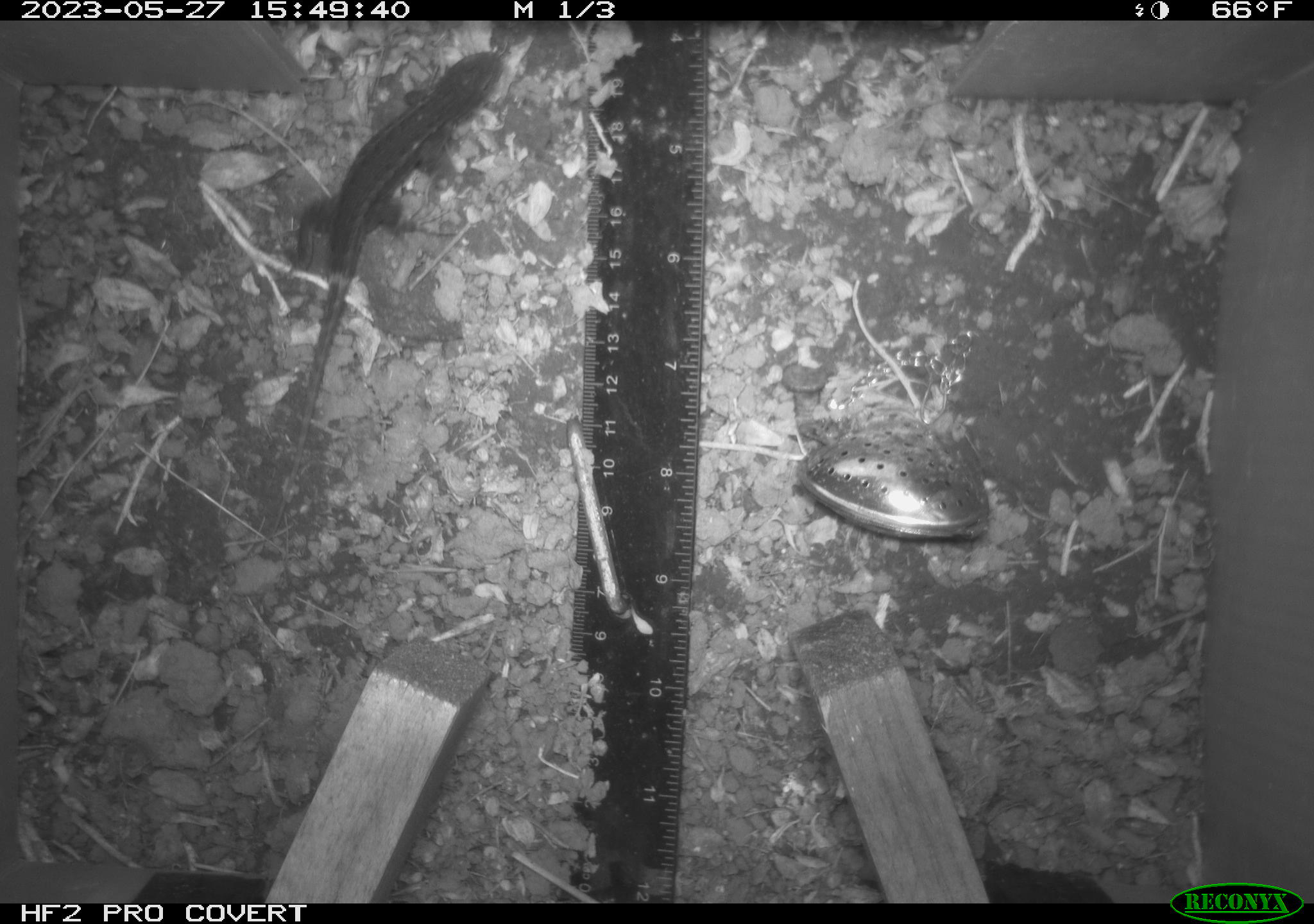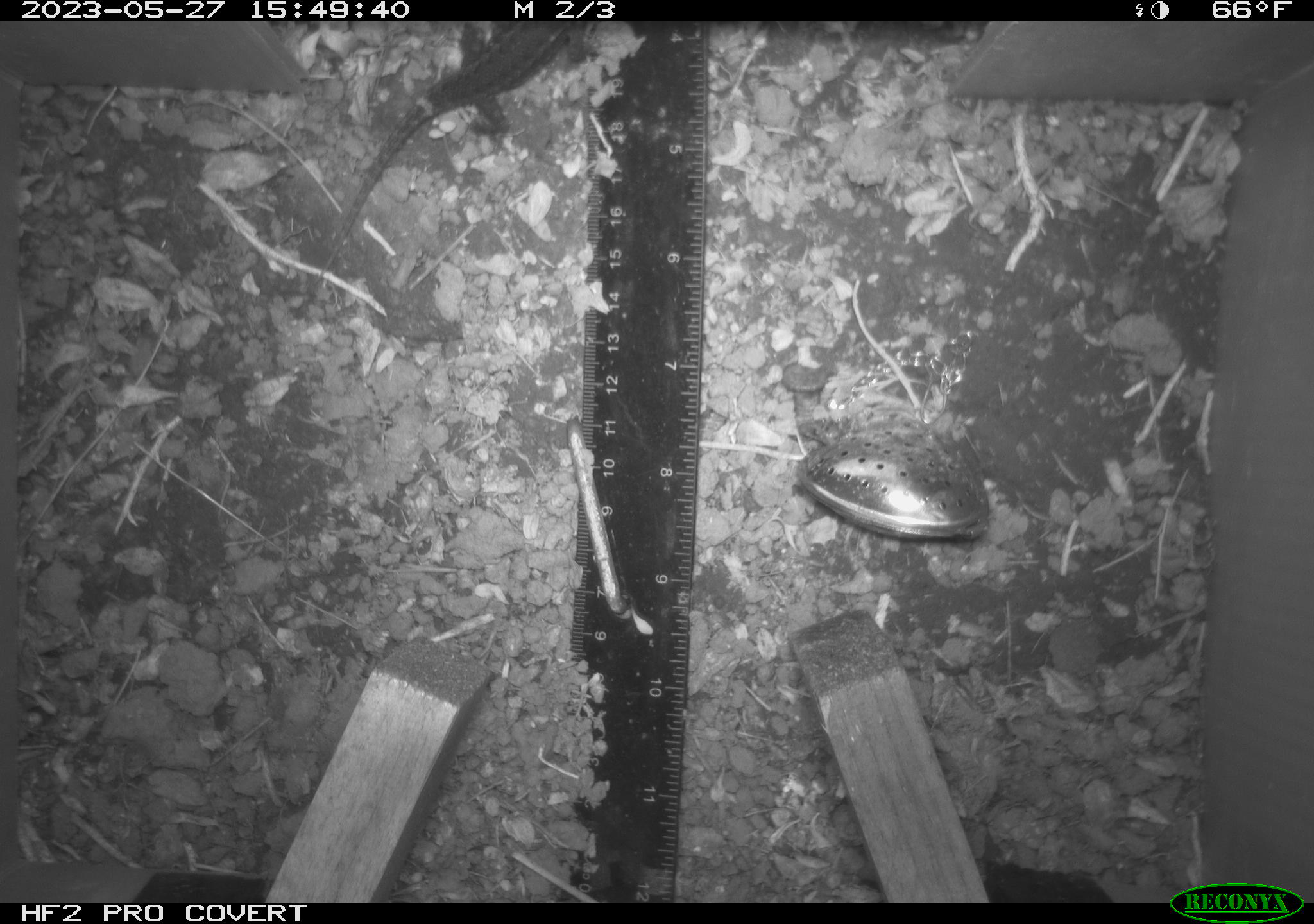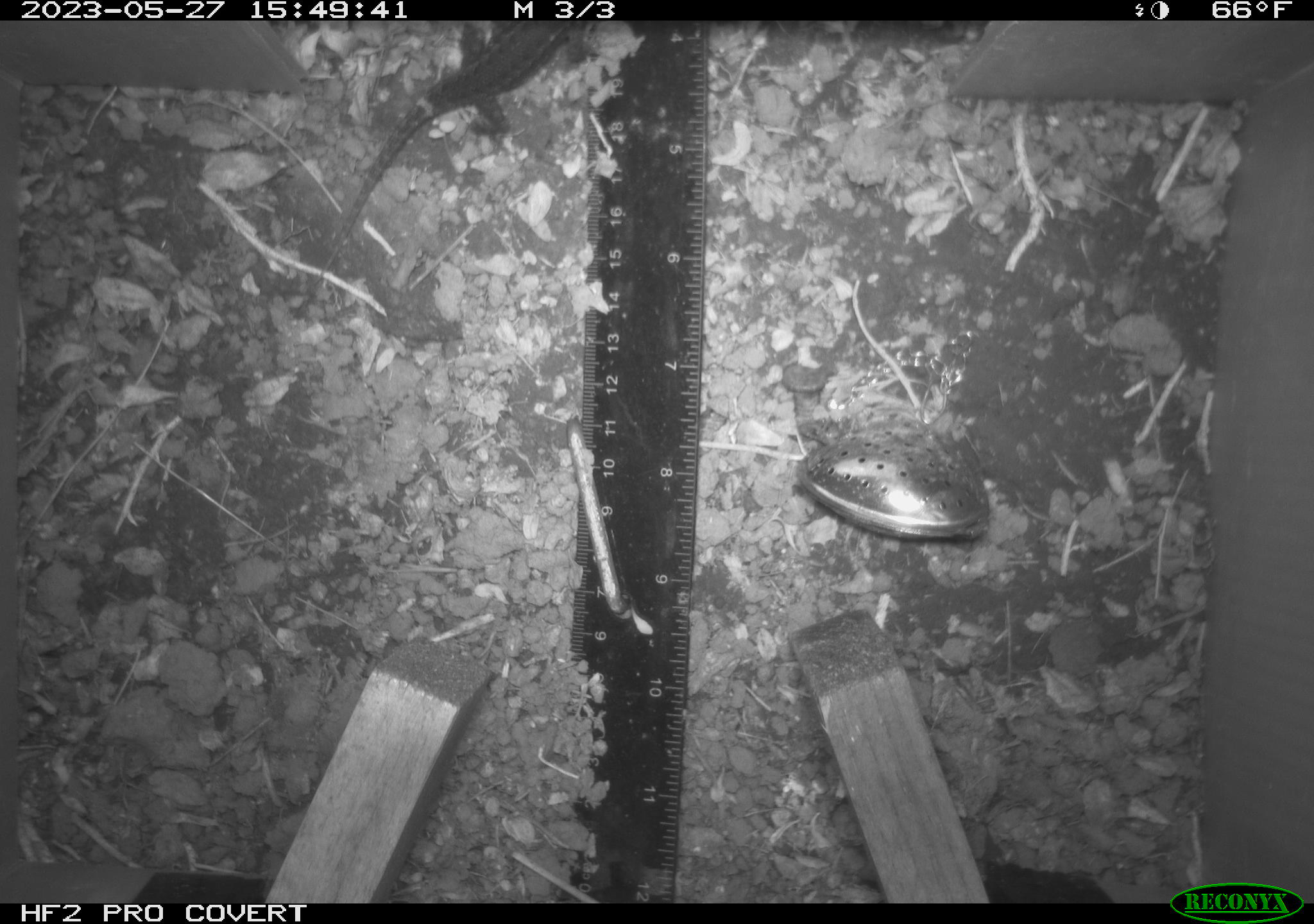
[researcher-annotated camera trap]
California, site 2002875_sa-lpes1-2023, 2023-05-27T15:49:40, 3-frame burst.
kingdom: Animalia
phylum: Chordata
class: Reptilia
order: Squamata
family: Phrynosomatidae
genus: Sceloporus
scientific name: Sceloporus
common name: spiny lizards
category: sceloporus species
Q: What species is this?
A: Sceloporus species (spiny lizards) (Sceloporus).